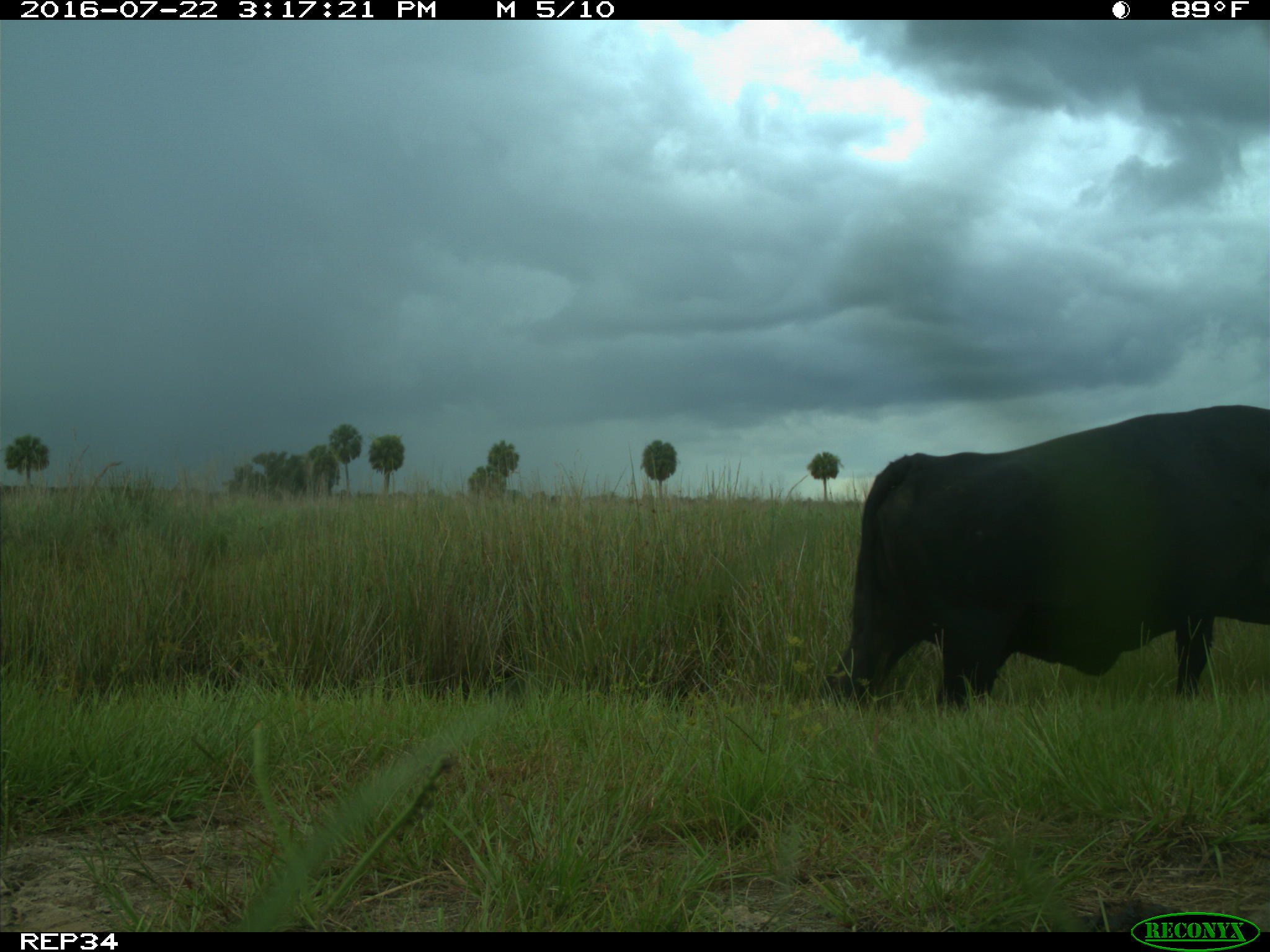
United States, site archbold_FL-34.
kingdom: Animalia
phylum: Chordata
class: Mammalia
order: Artiodactyla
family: Bovidae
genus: Bos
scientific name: Bos taurus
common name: domestic cow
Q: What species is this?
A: Bos taurus (domestic cow).